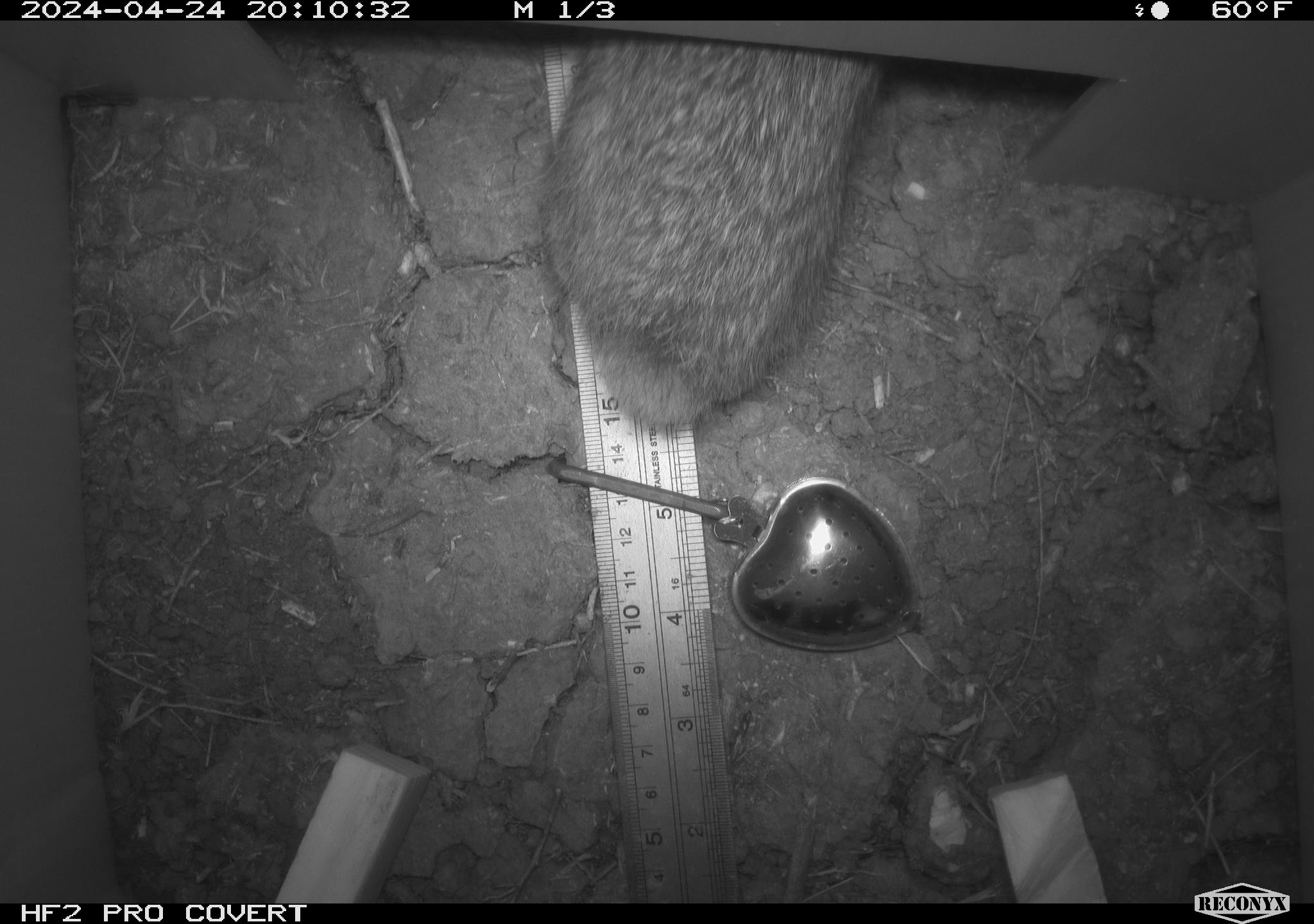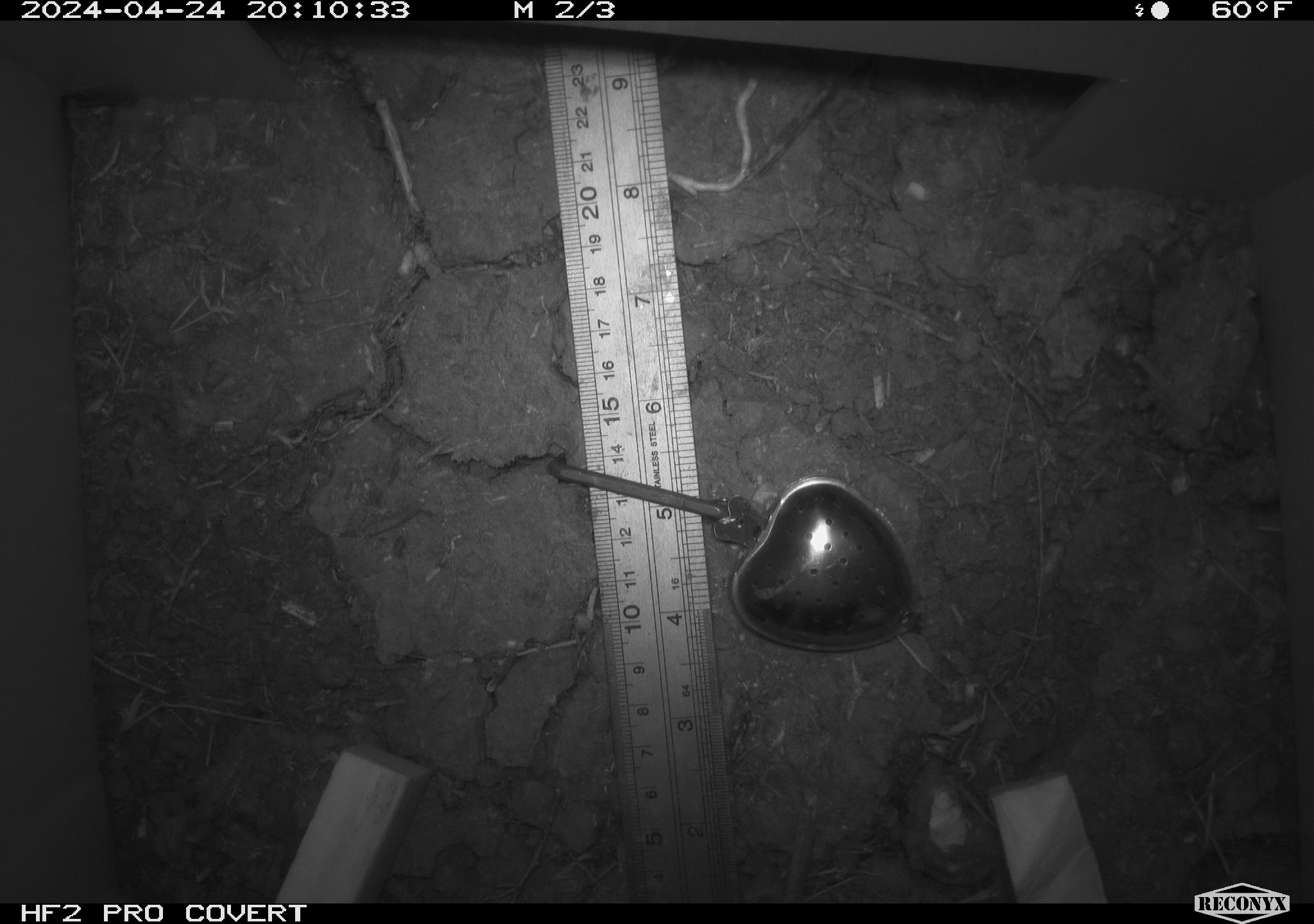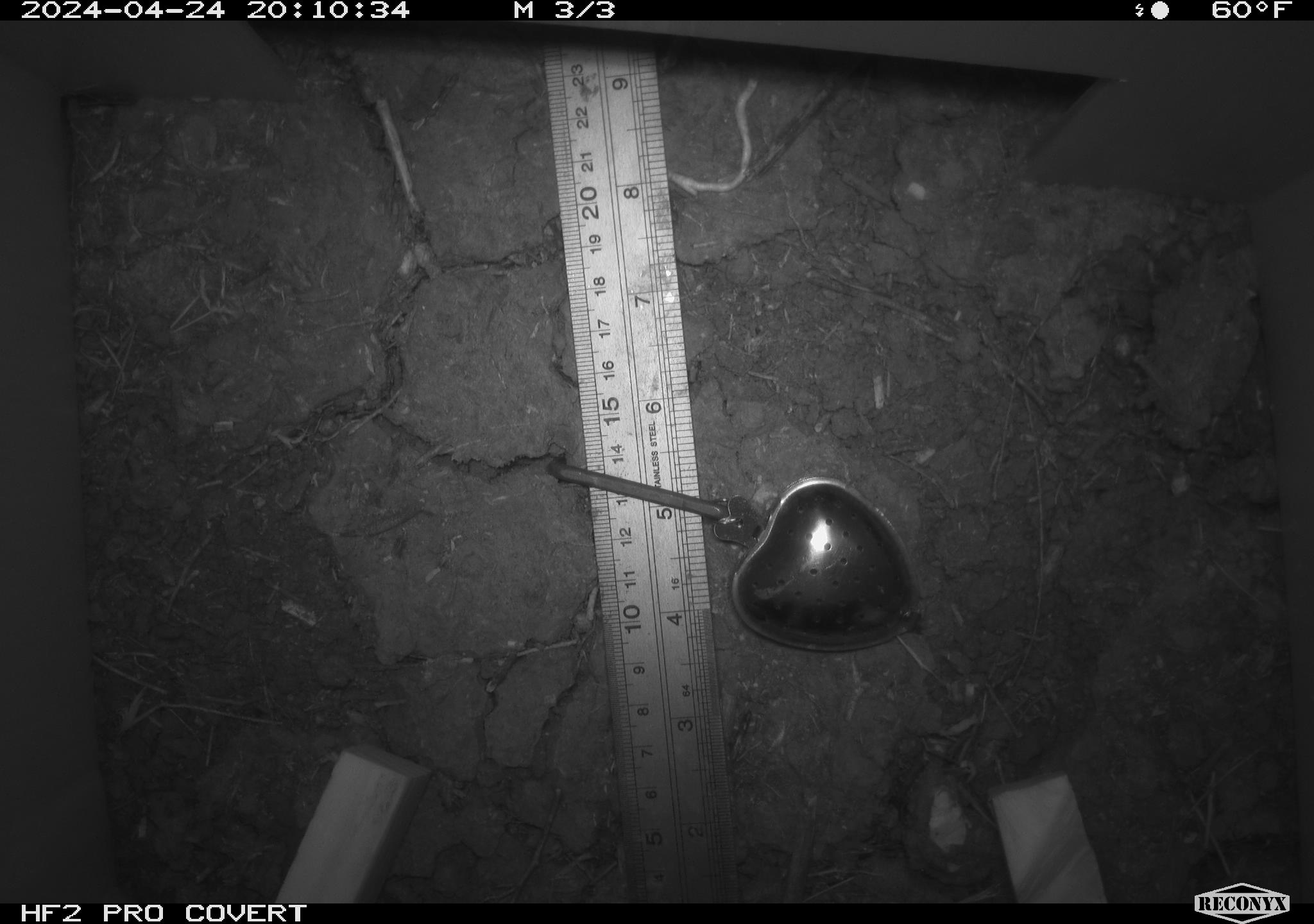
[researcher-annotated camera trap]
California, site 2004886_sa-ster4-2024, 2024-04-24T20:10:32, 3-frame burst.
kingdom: Animalia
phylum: Chordata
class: Mammalia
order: Lagomorpha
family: Leporidae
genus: Sylvilagus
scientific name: Sylvilagus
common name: cottontail rabbits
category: sylvilagus species